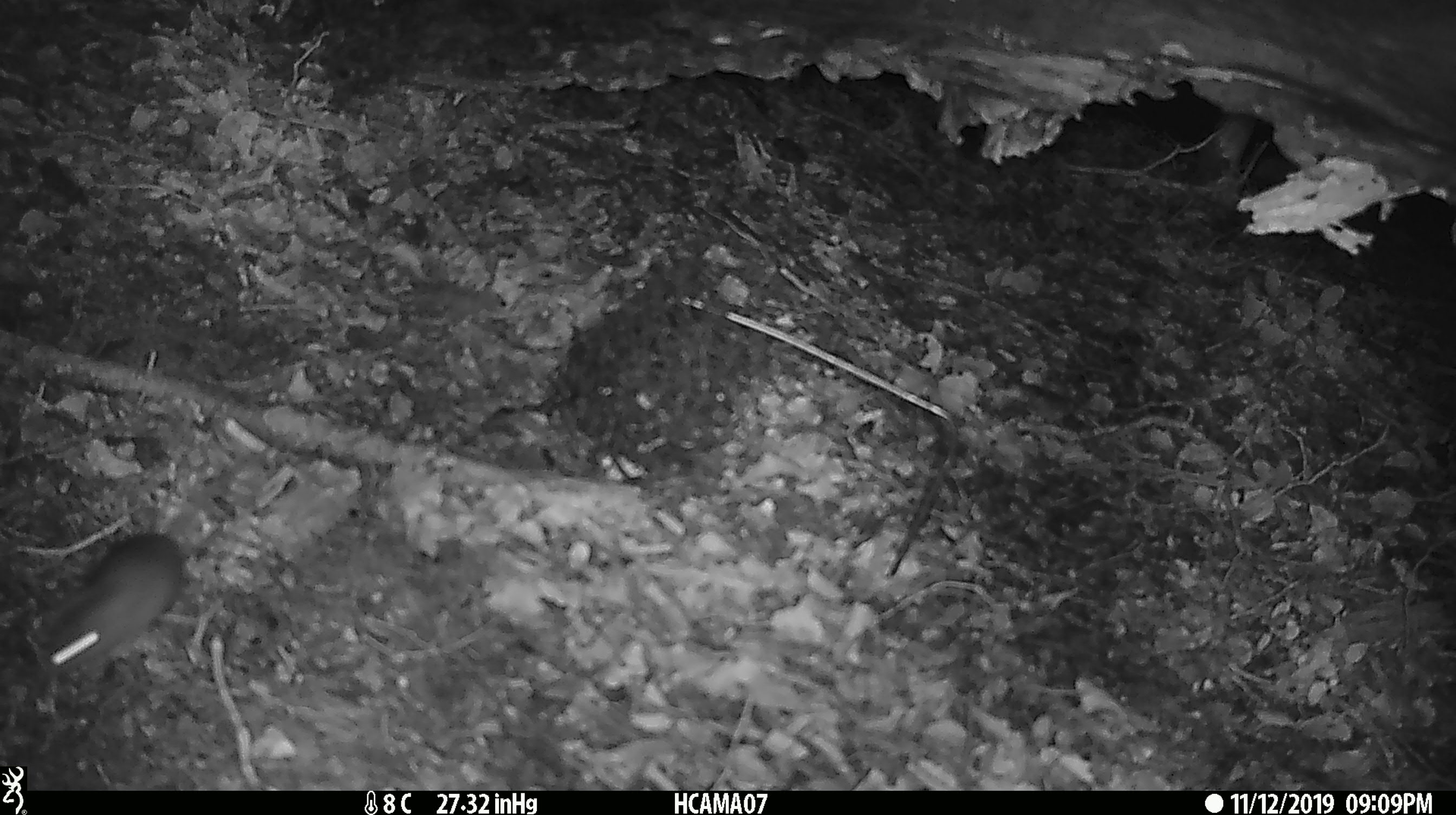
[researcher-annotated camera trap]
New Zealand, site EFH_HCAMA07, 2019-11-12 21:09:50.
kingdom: Animalia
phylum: Chordata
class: Mammalia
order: Rodentia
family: Muridae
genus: Mus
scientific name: Mus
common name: mouse